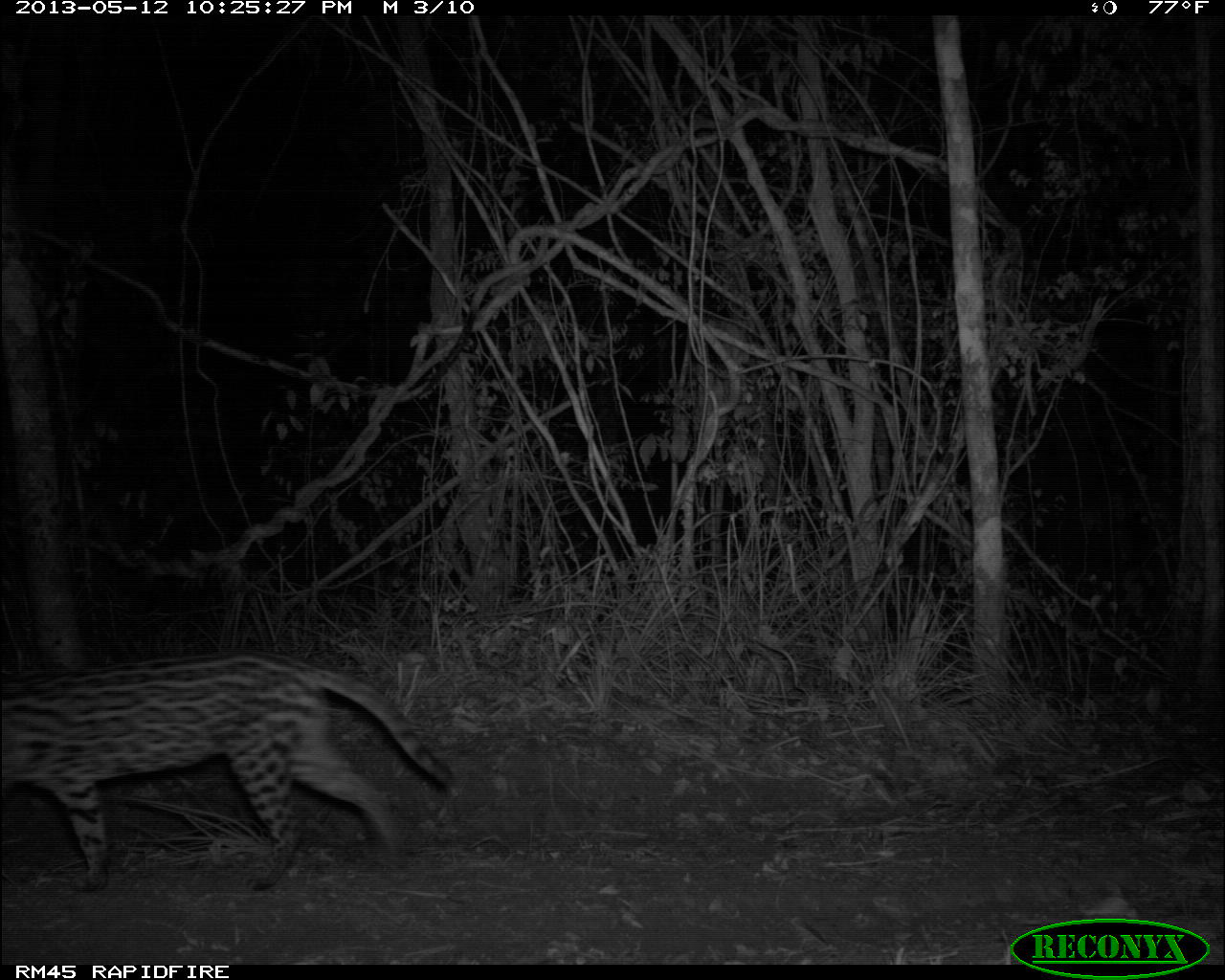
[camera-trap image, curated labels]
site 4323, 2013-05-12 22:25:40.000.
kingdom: Animalia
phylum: Chordata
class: Mammalia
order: Carnivora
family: Felidae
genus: Leopardus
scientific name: Leopardus pardalis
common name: ocelot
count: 1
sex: female